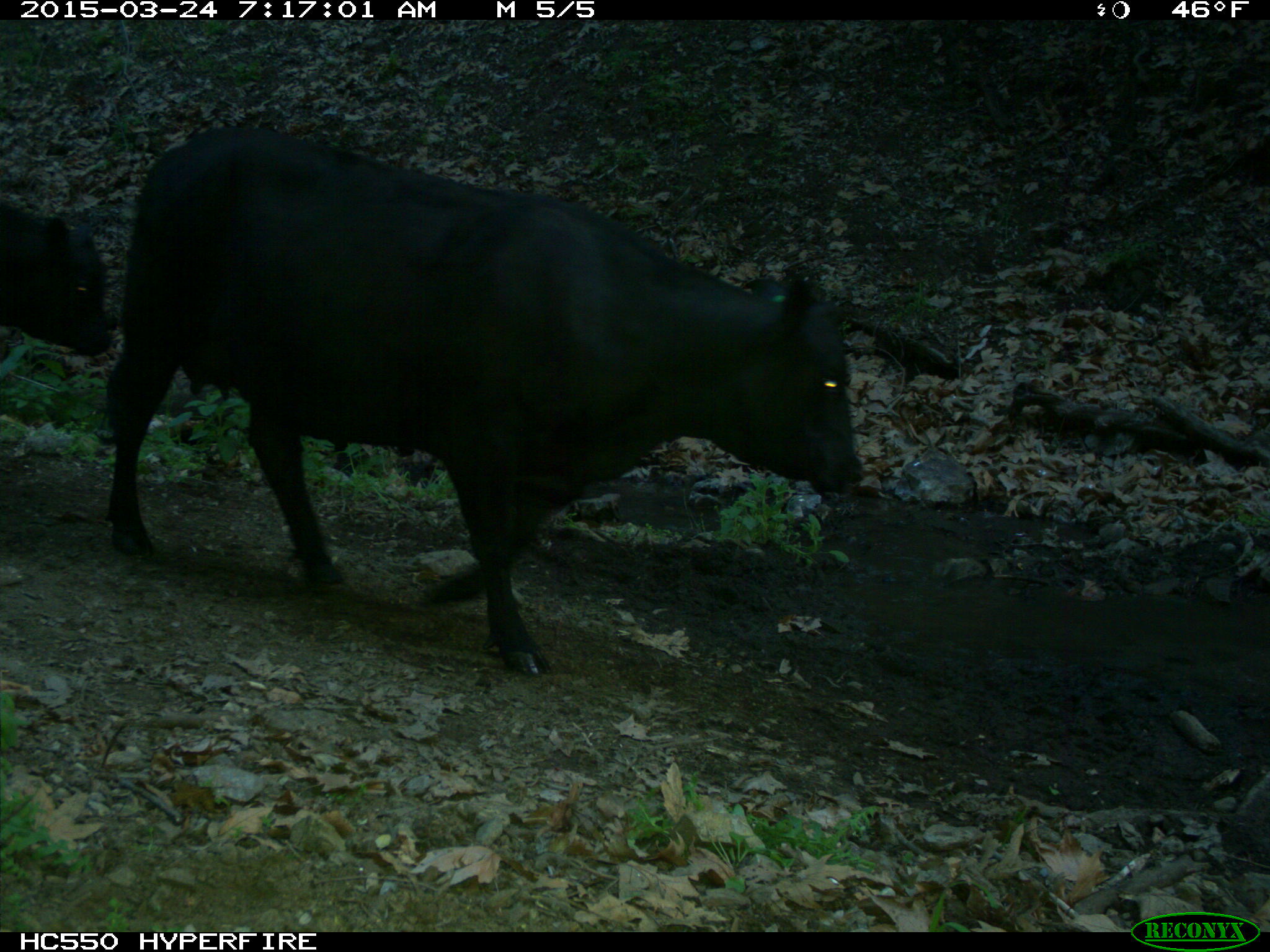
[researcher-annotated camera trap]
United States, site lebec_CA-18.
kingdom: Animalia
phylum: Chordata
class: Mammalia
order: Artiodactyla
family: Bovidae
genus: Bos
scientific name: Bos taurus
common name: domestic cow